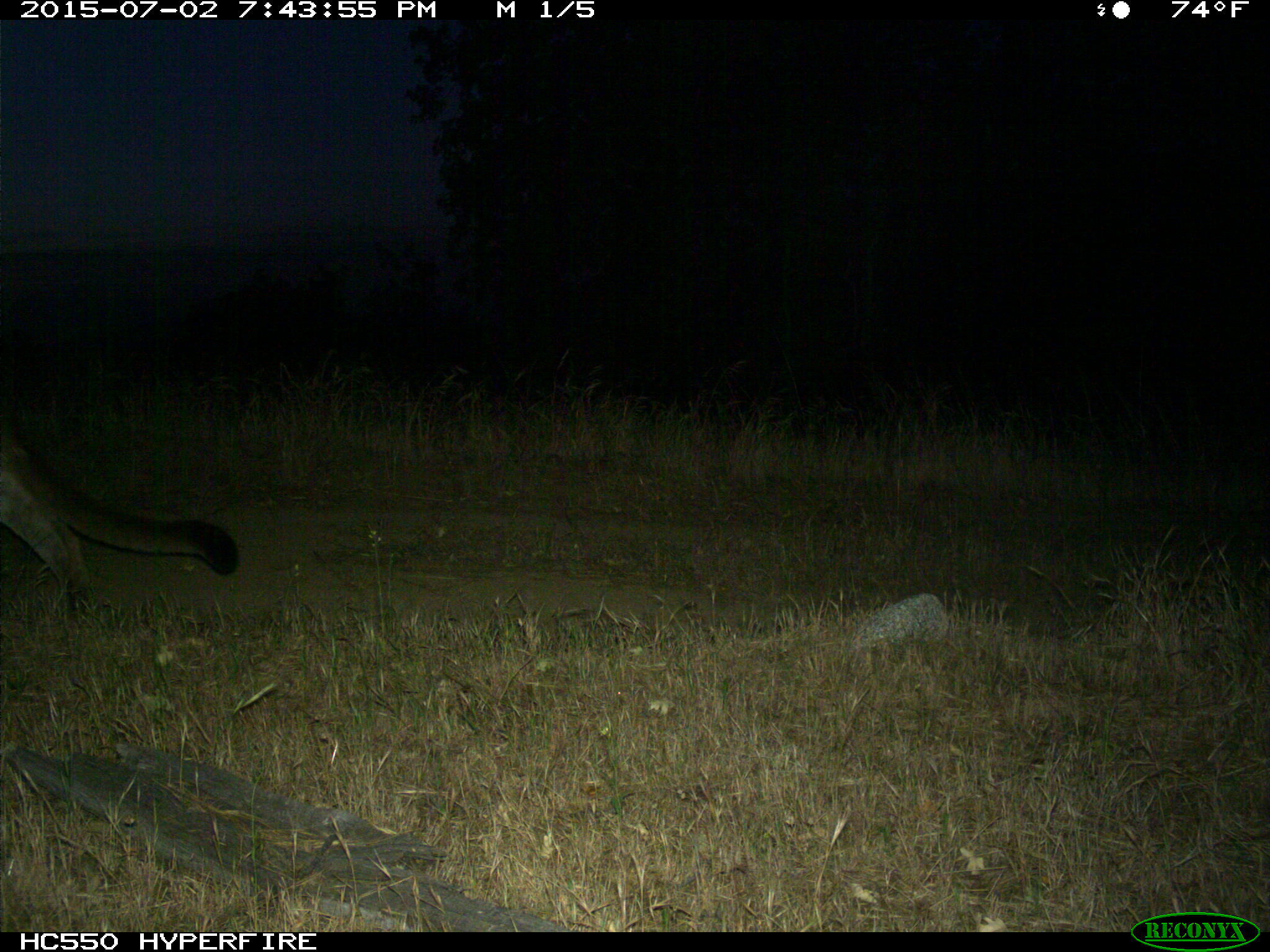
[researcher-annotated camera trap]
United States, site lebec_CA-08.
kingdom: Animalia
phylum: Chordata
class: Mammalia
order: Carnivora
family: Felidae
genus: Puma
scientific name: Puma concolor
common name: mountain lion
Puma concolor (mountain lion).